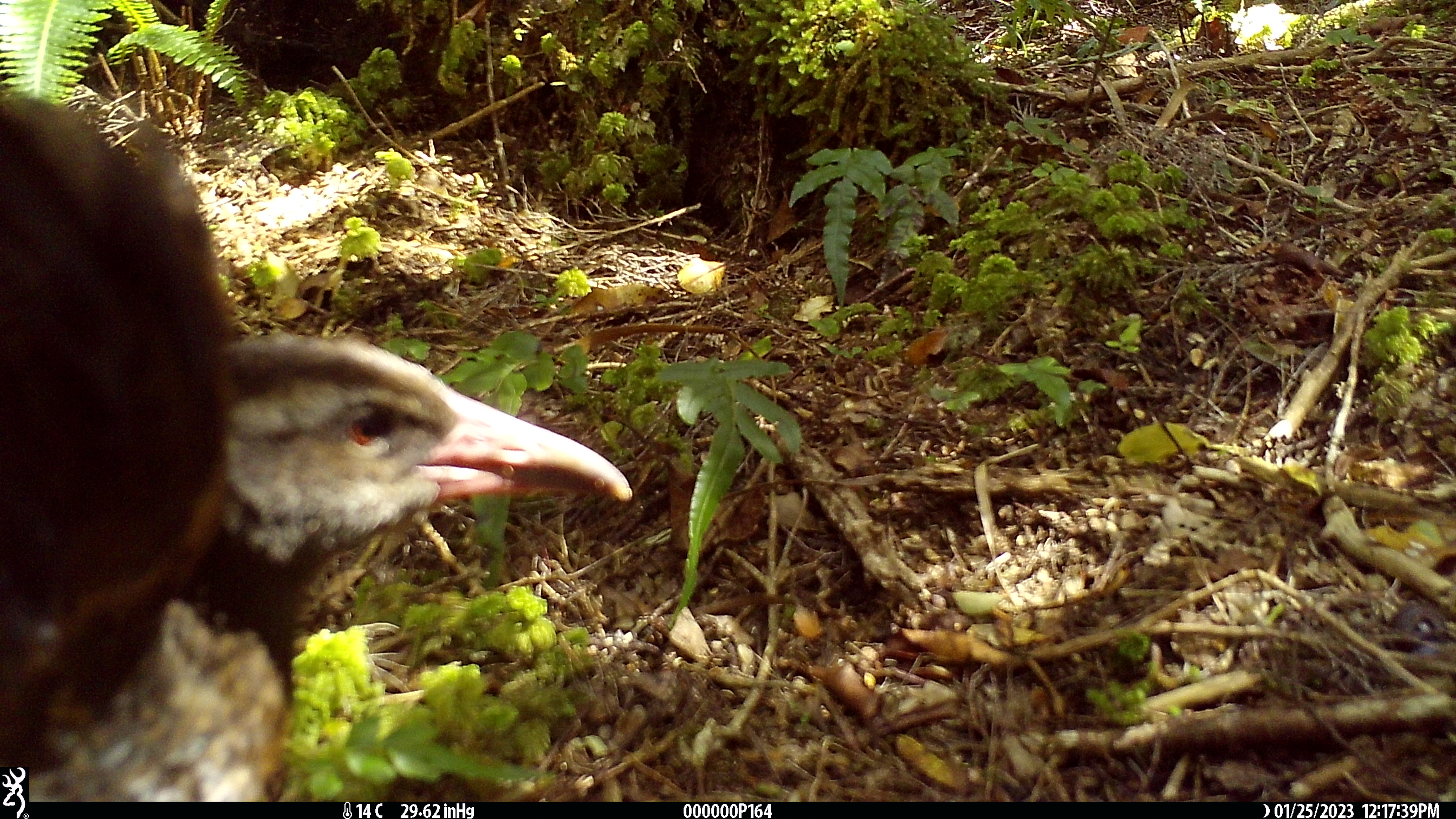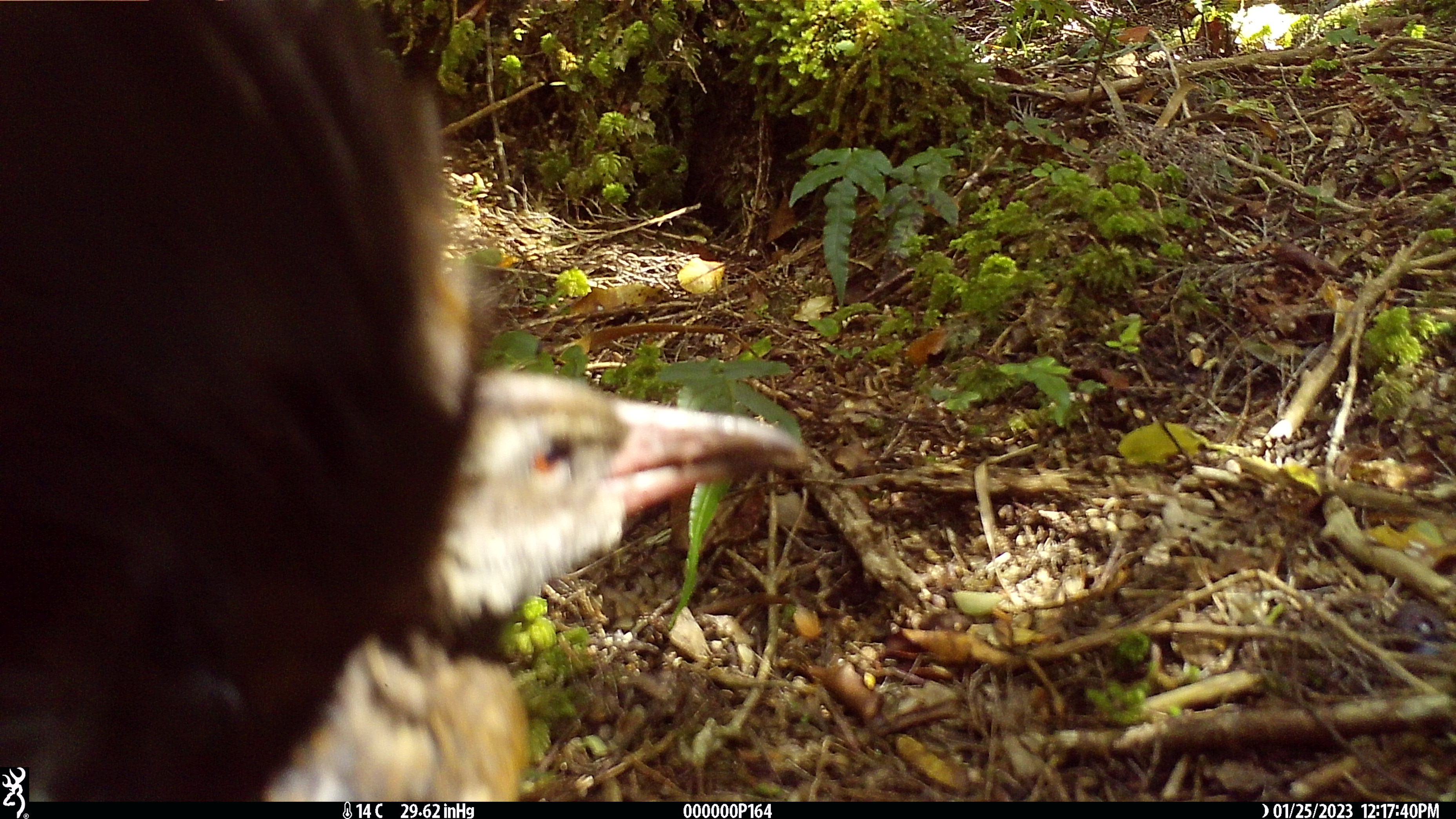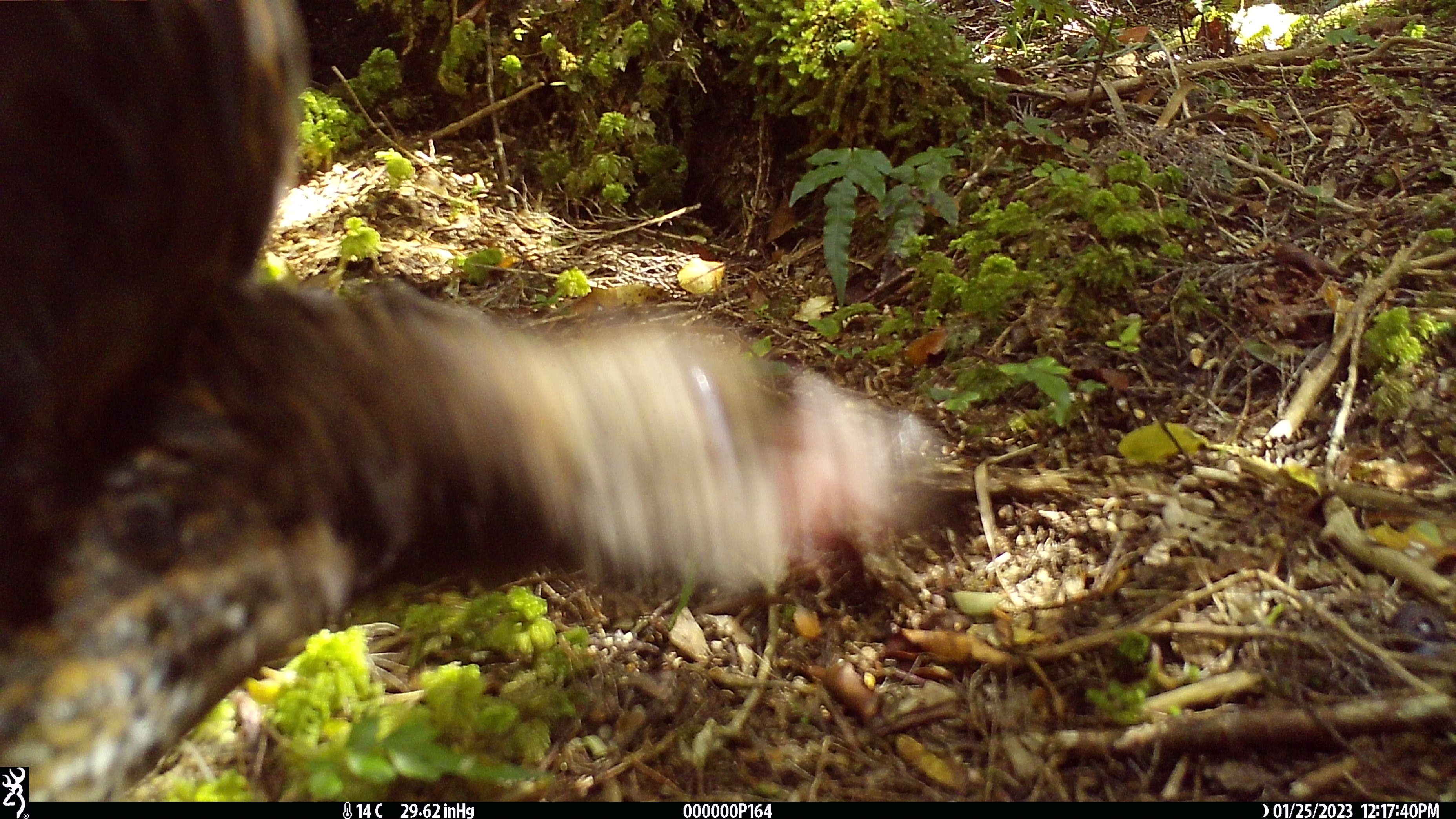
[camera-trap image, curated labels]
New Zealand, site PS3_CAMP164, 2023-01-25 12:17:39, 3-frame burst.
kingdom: Animalia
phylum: Chordata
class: Aves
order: Gruiformes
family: Rallidae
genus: Gallirallus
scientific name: Gallirallus australis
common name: weka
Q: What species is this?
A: Weka (Gallirallus australis).